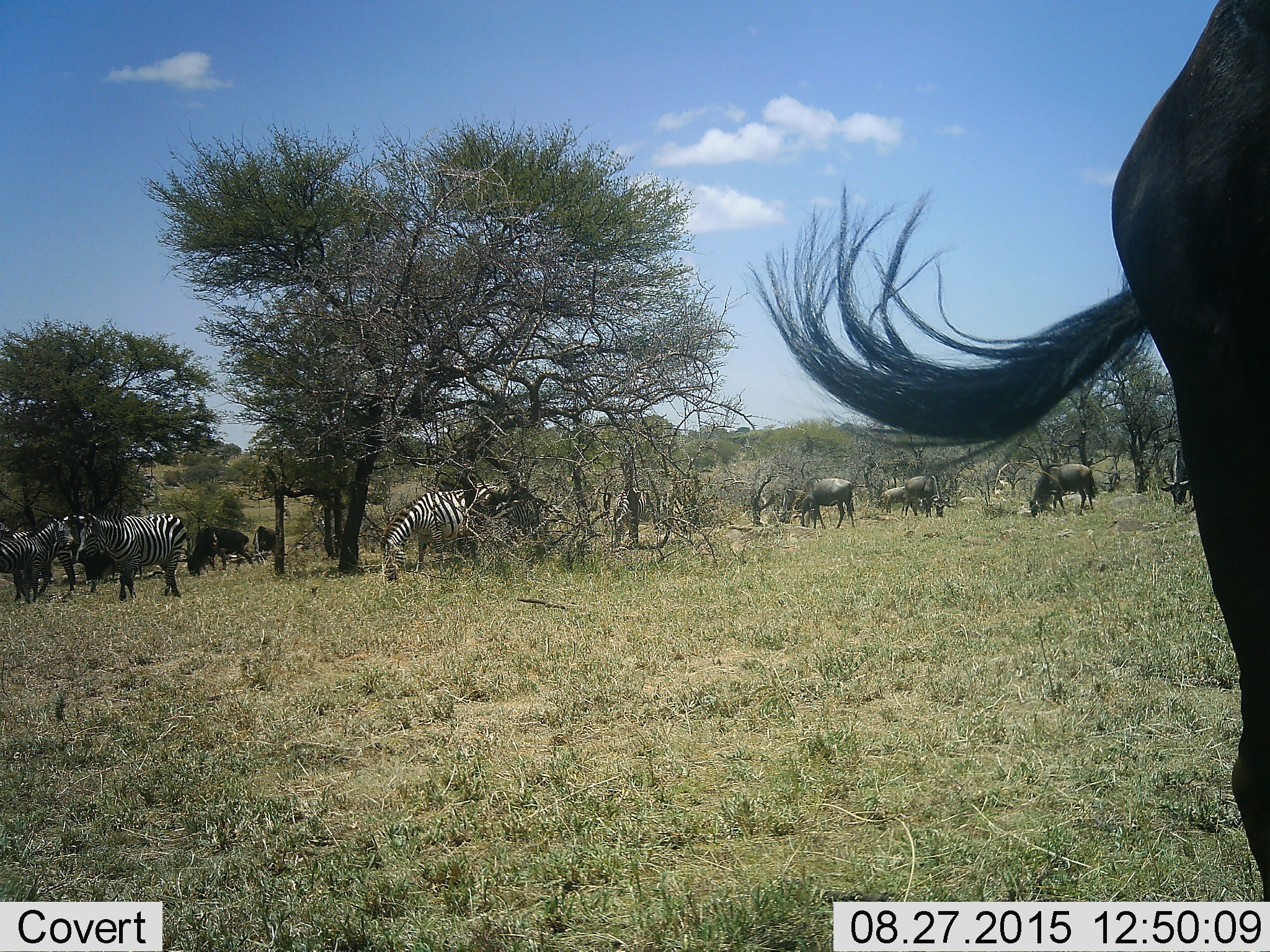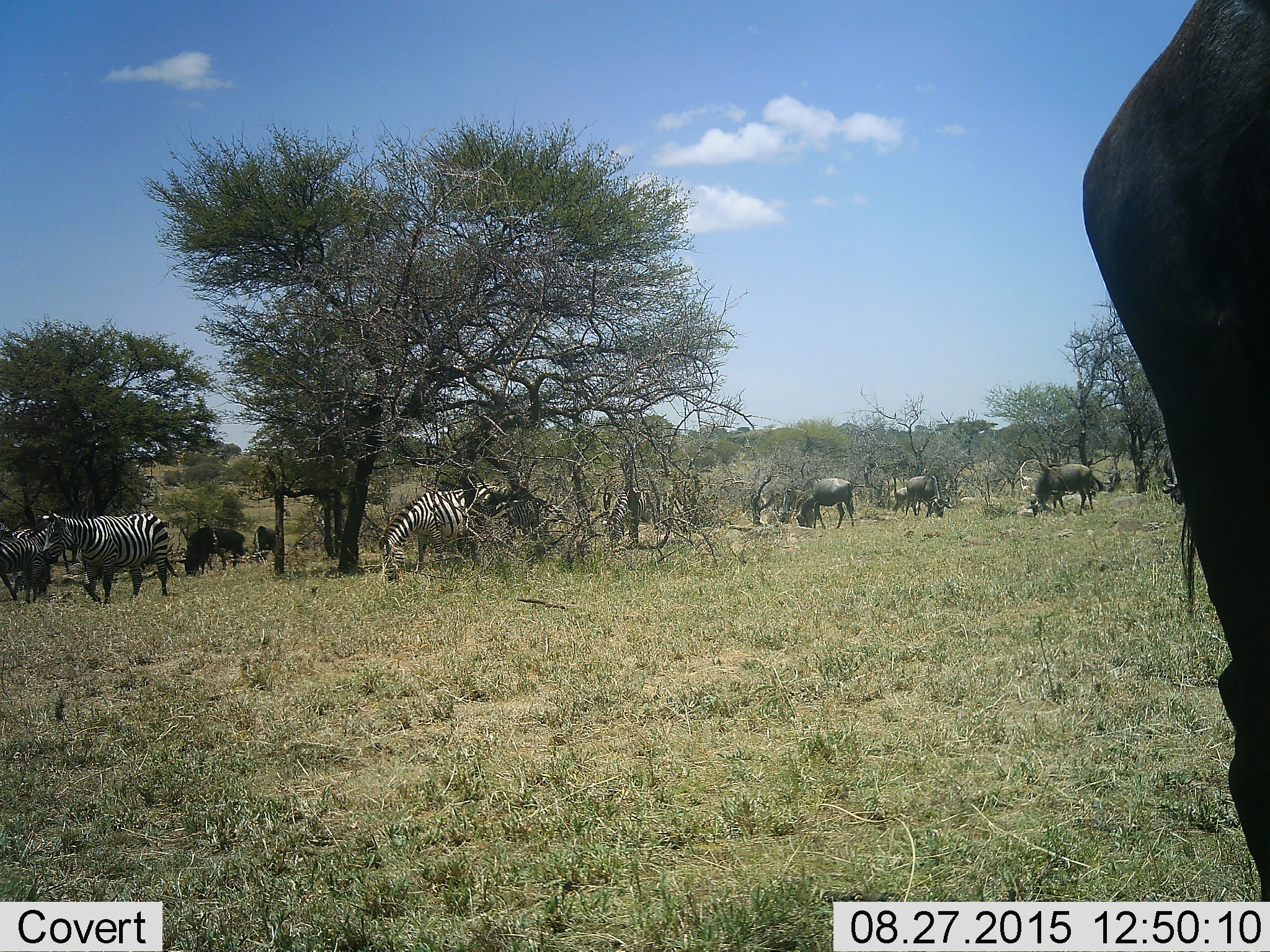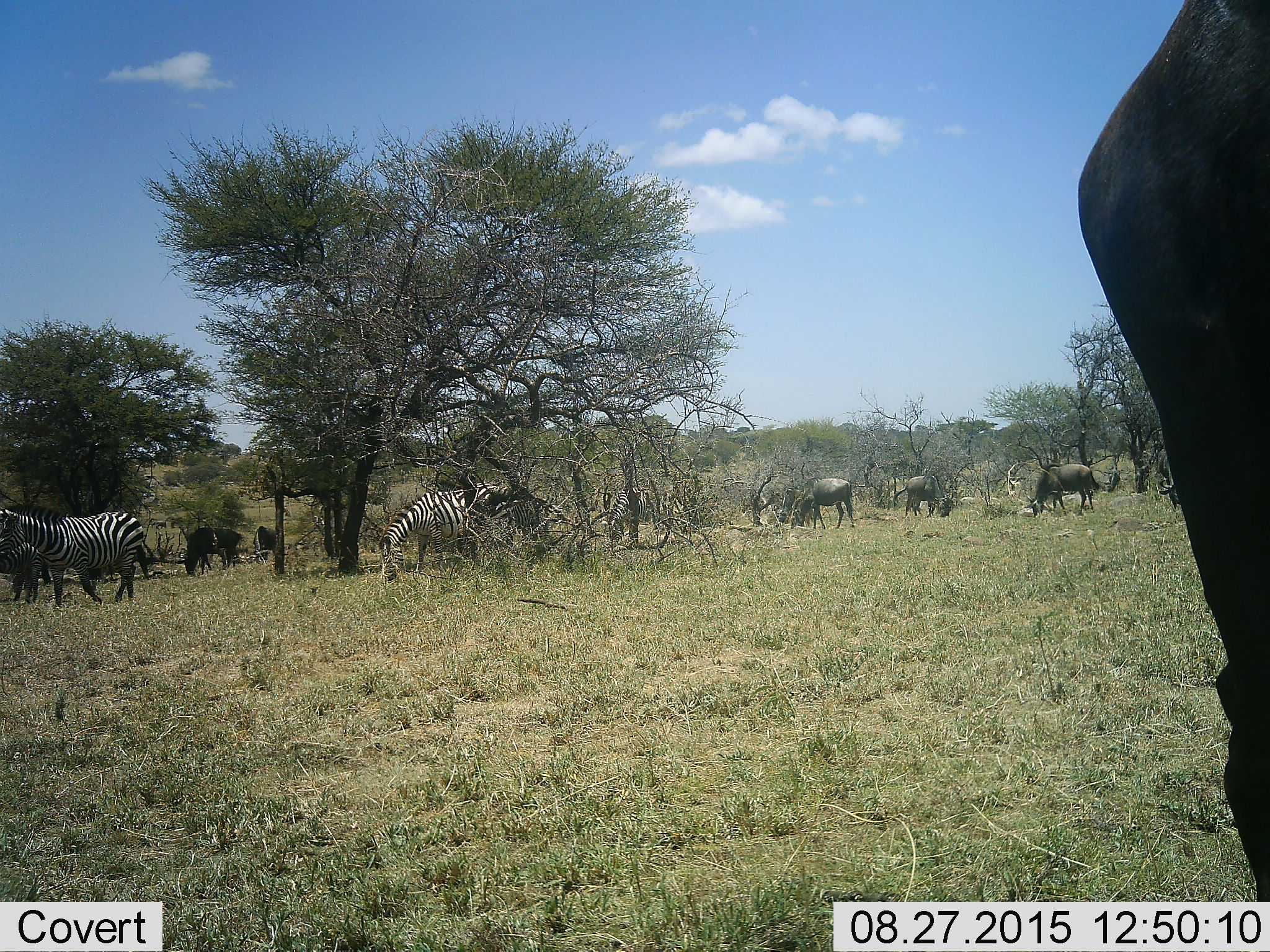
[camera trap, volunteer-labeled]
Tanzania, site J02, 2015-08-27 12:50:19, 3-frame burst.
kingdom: Animalia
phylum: Chordata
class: Mammalia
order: Artiodactyla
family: Bovidae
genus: Connochaetes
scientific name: Connochaetes taurinus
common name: blue wildebeest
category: wildebeest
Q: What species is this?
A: Wildebeest (blue wildebeest) (Connochaetes taurinus).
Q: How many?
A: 9.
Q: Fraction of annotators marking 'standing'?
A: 29%.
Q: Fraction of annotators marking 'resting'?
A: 0%.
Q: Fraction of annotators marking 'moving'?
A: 57%.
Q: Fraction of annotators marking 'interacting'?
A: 0%.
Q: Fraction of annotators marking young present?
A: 0%.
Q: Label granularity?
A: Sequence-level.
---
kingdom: Animalia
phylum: Chordata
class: Mammalia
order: Perissodactyla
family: Equidae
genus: Equus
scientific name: Equus quagga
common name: plains zebra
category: zebra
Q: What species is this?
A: Zebra (plains zebra) (Equus quagga).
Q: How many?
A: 5.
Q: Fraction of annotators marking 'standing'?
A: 64%.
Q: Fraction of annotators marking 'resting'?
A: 0%.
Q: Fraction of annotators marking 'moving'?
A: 45%.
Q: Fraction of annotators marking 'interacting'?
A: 0%.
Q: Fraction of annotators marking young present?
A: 9%.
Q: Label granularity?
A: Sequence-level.